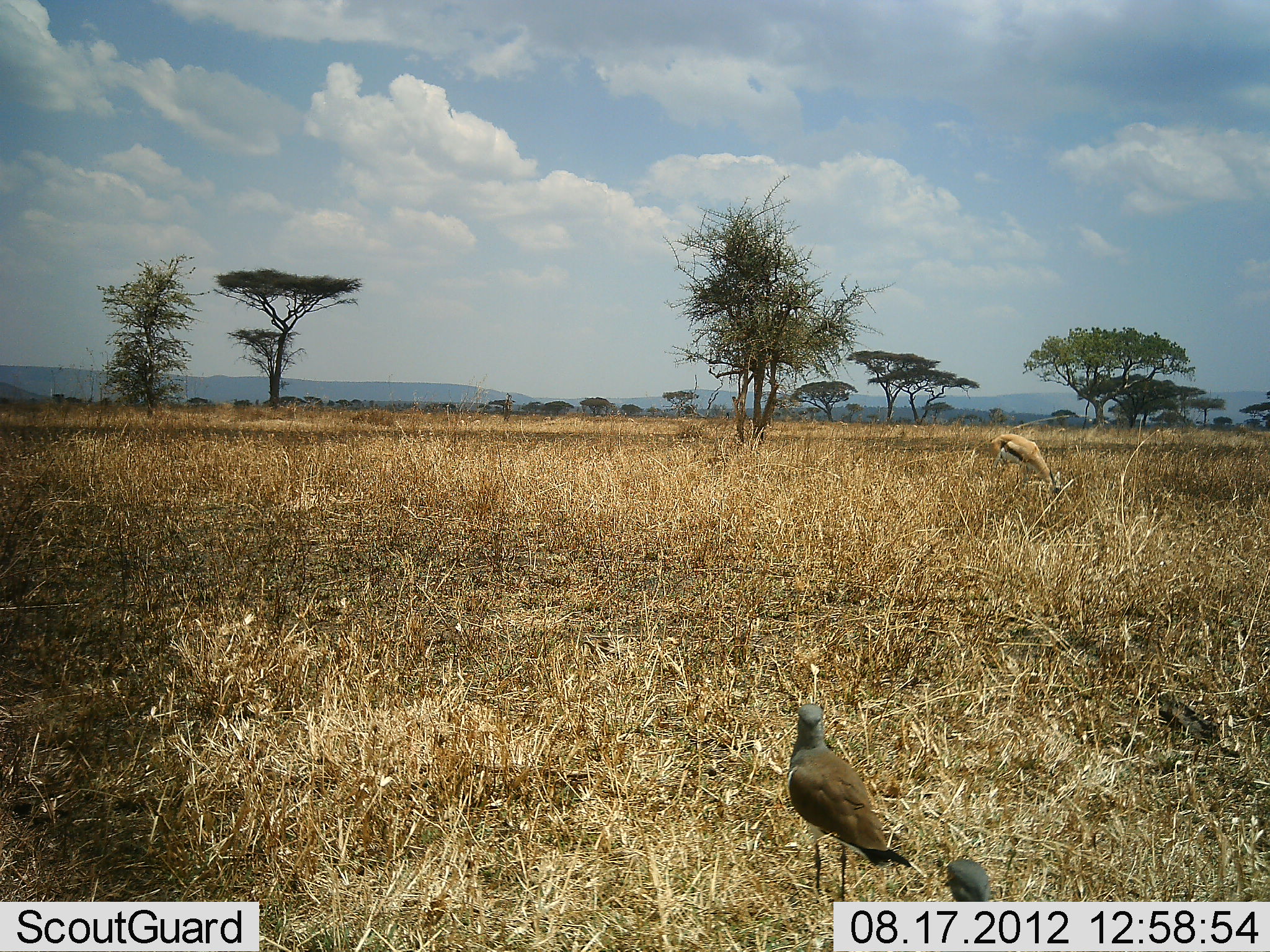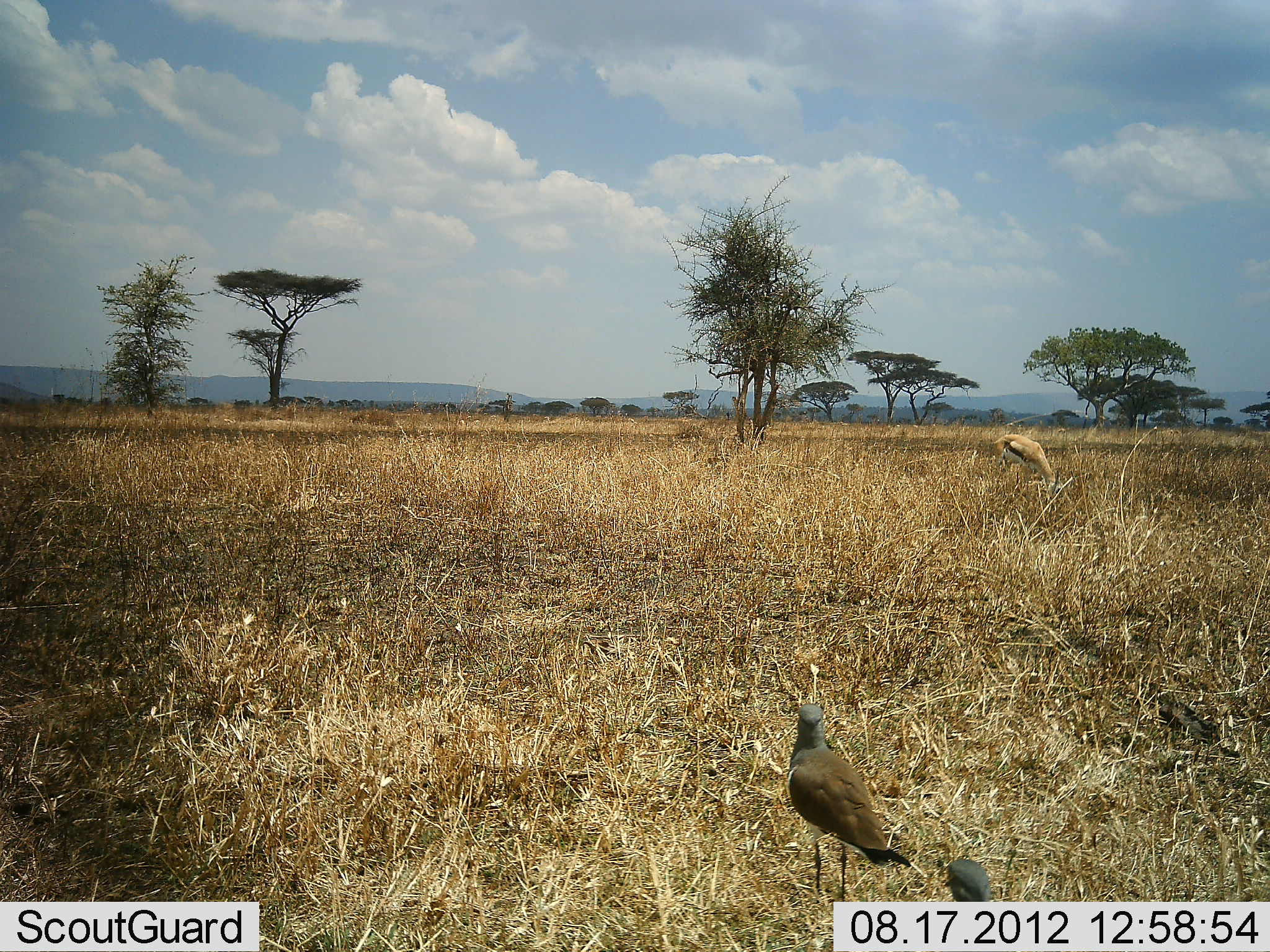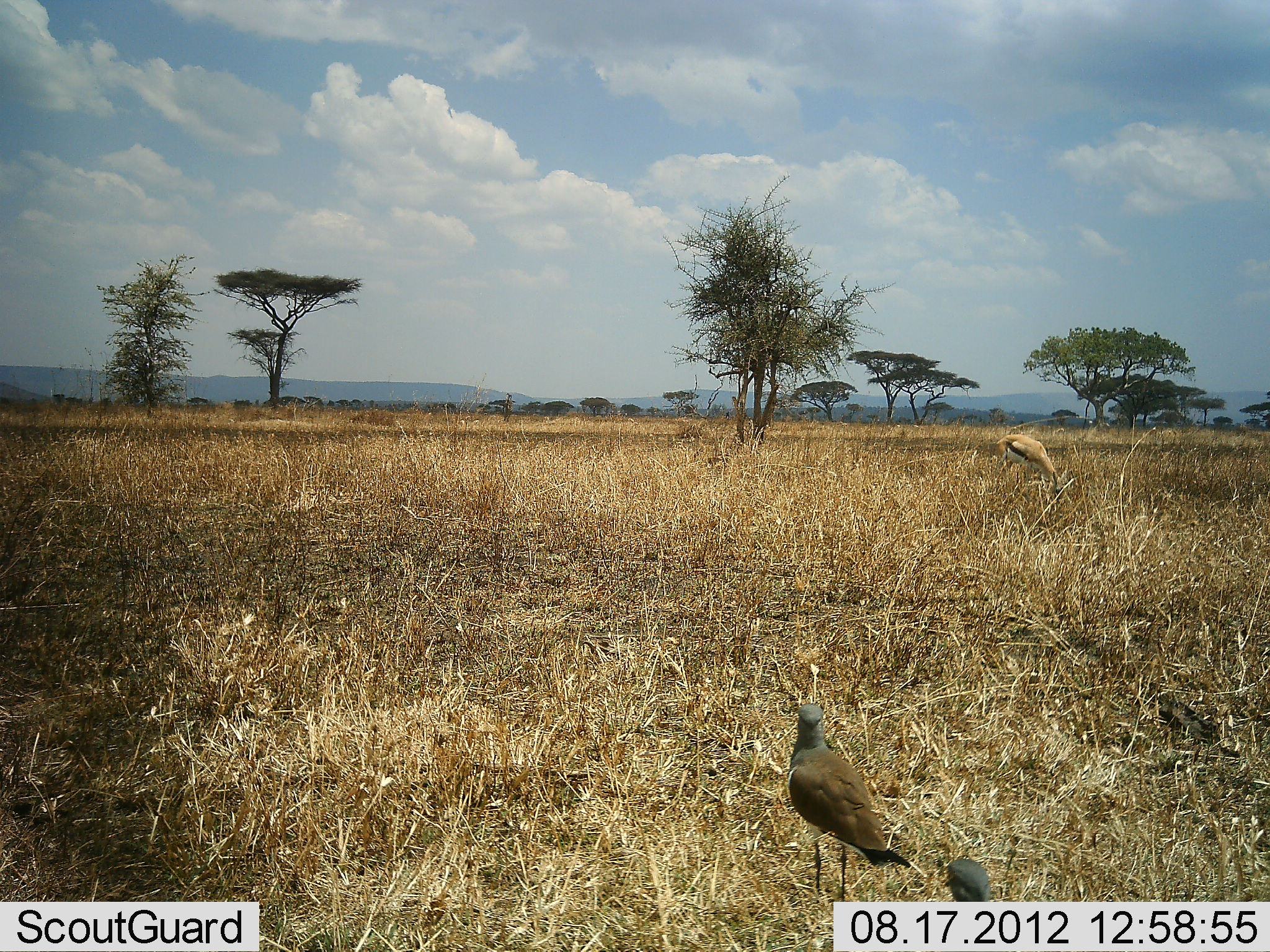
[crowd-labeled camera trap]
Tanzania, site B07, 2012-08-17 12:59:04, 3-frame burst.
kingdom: Animalia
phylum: Chordata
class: Mammalia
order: Artiodactyla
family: Bovidae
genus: Eudorcas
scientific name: Eudorcas thomsonii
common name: thomson's gazelle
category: gazellethomsons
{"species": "gazellethomsons (thomson's gazelle) (Eudorcas thomsonii)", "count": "1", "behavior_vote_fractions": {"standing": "20%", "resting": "0%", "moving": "0%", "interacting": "0%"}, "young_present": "0%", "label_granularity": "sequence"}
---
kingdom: Animalia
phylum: Chordata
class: Aves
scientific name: Aves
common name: bird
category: otherbird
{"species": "otherbird (bird) (Aves)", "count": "2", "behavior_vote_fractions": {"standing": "100%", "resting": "0%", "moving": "0%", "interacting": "0%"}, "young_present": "0%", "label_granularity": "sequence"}